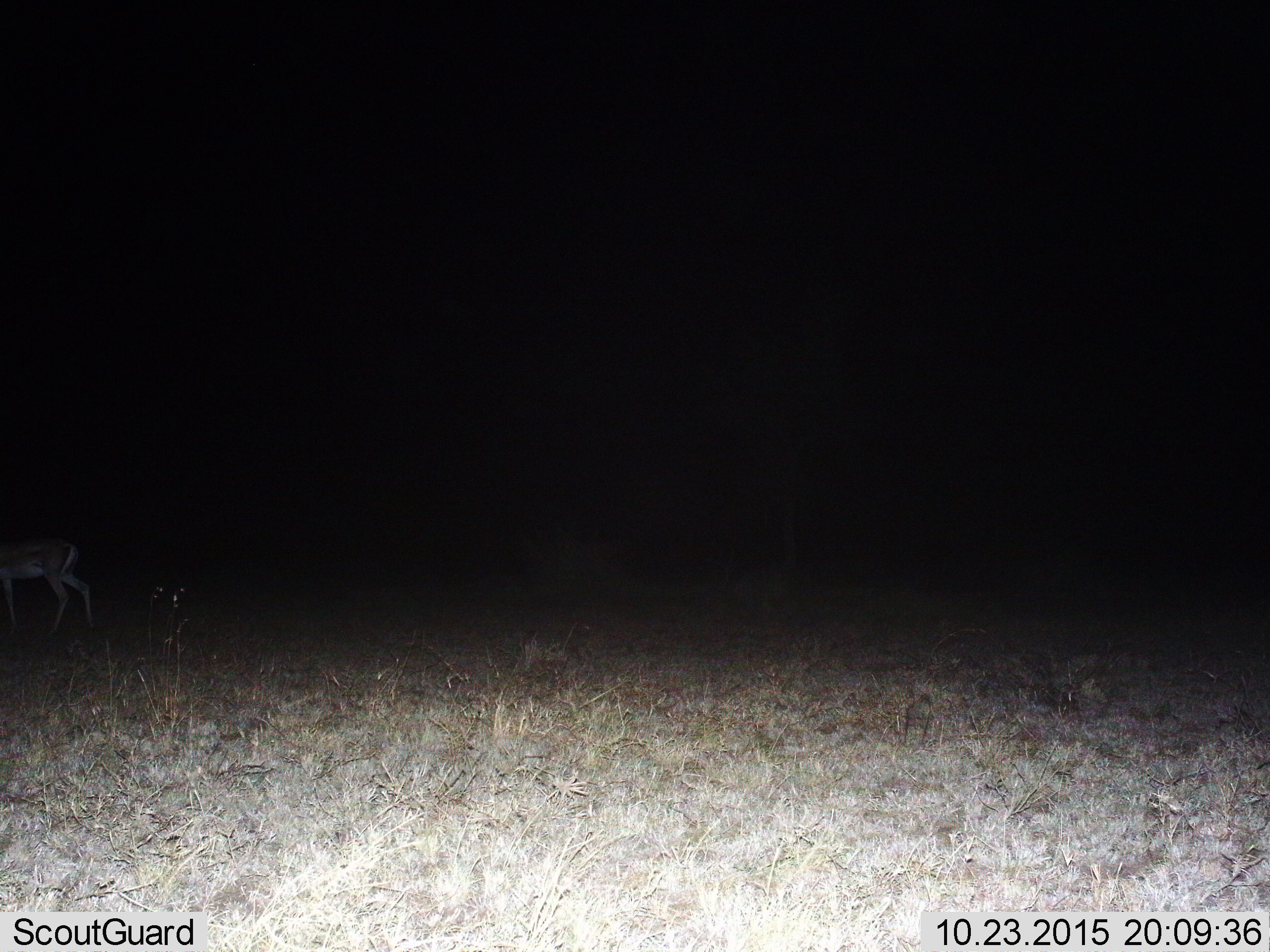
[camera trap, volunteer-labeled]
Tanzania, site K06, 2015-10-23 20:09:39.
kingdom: Animalia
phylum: Chordata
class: Mammalia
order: Artiodactyla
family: Bovidae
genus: Eudorcas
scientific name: Eudorcas thomsonii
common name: thomson's gazelle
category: gazellethomsons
Gazellethomsons (thomson's gazelle) (Eudorcas thomsonii), count 1. Behavior (volunteer vote fractions): standing 14%, resting 0%, moving 86%, interacting 0%. Young present (vote fraction): 0%. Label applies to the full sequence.